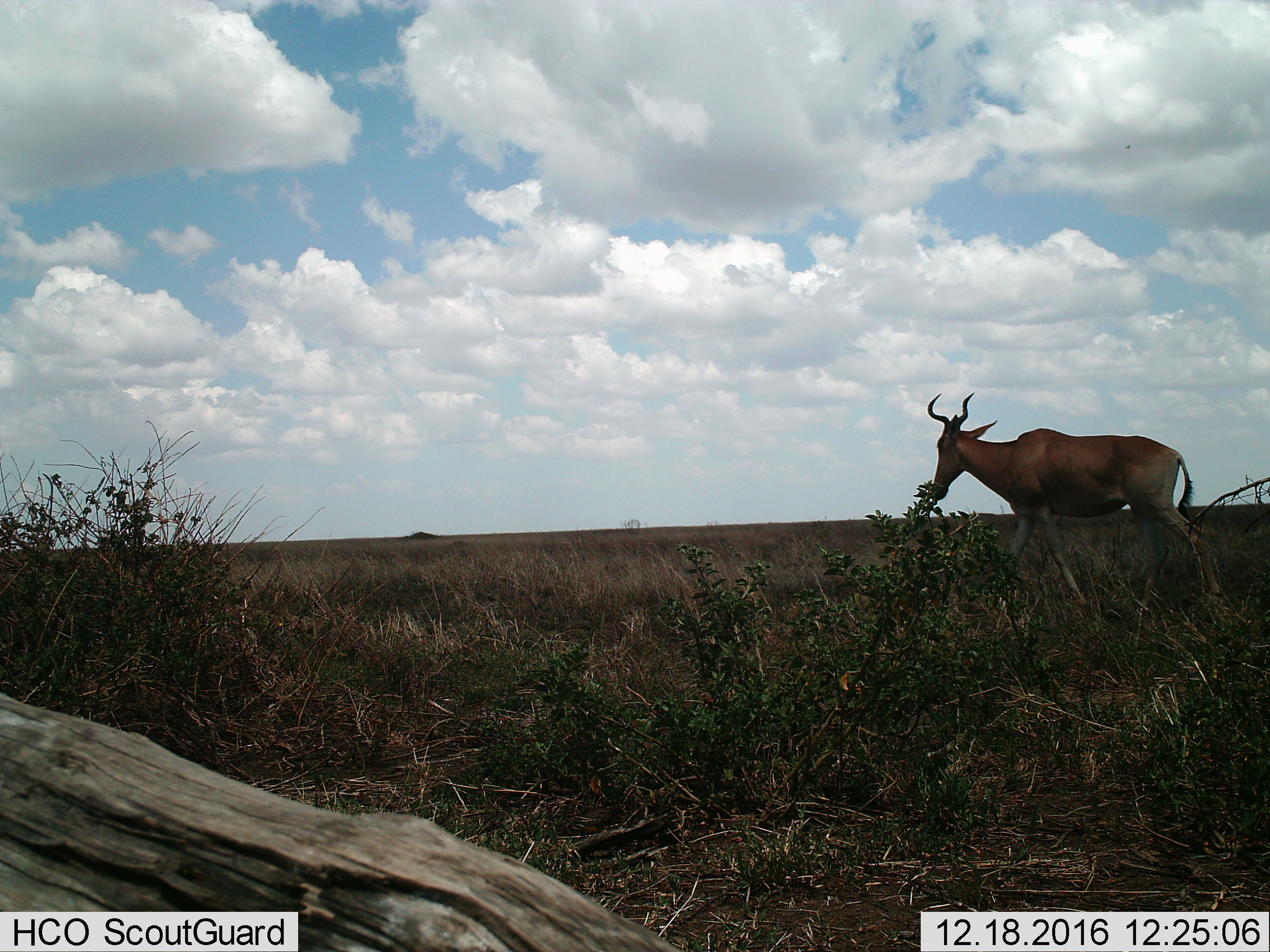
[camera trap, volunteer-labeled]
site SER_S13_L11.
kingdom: Animalia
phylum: Chordata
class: Mammalia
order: Artiodactyla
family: Bovidae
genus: Alcelaphus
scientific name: Alcelaphus buselaphus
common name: hartebeest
Hartebeest (Alcelaphus buselaphus), count 1. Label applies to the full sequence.